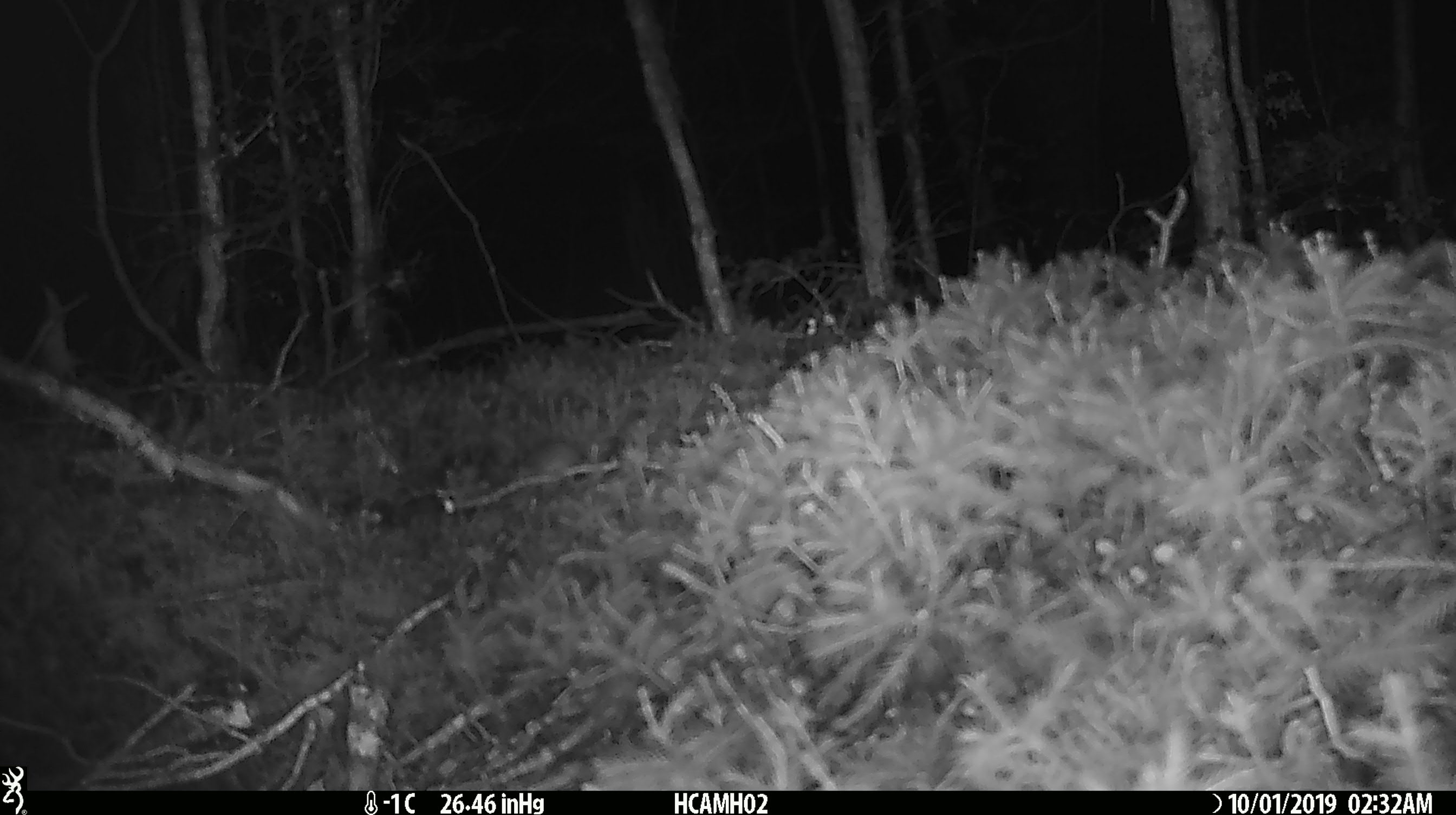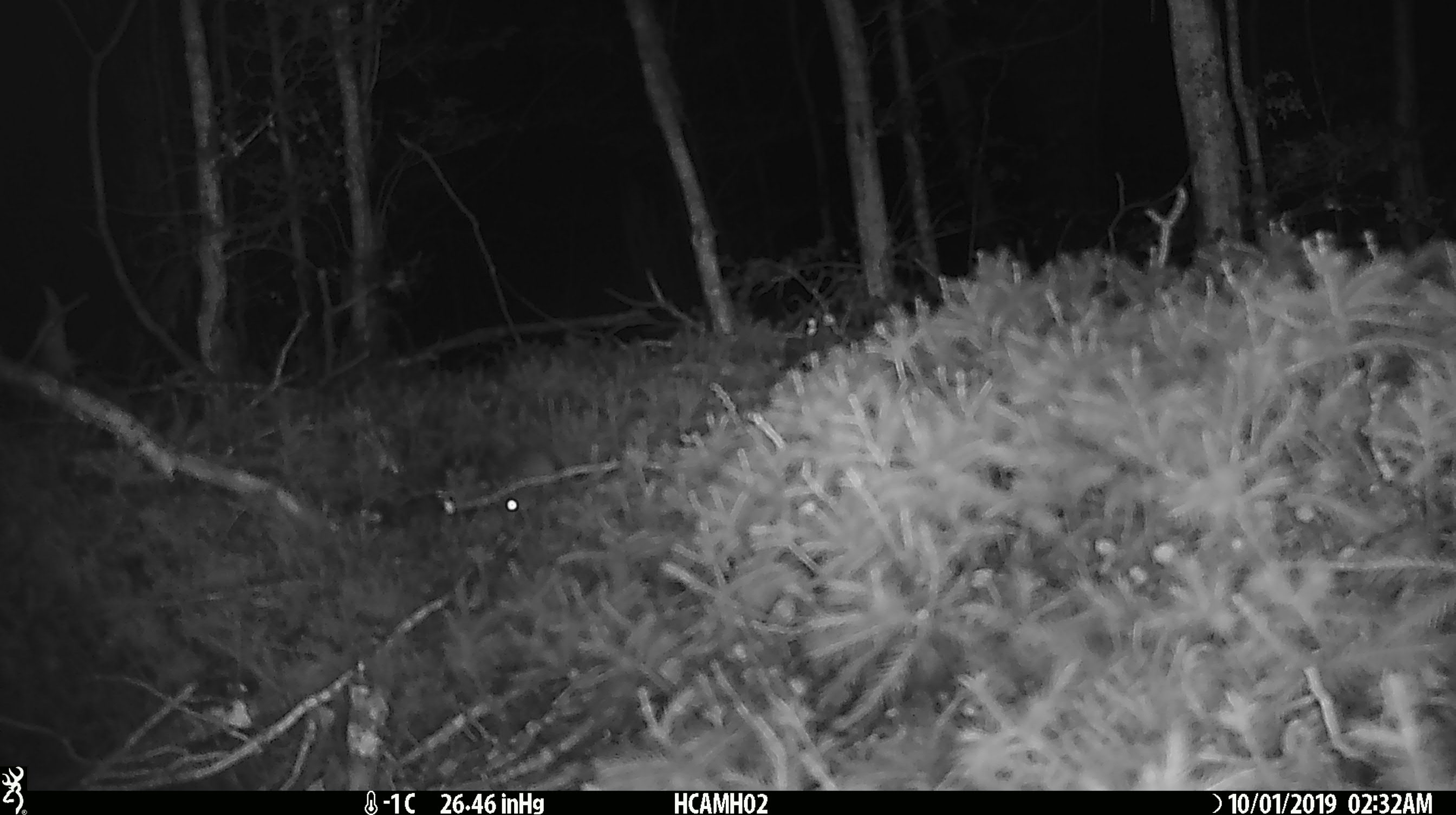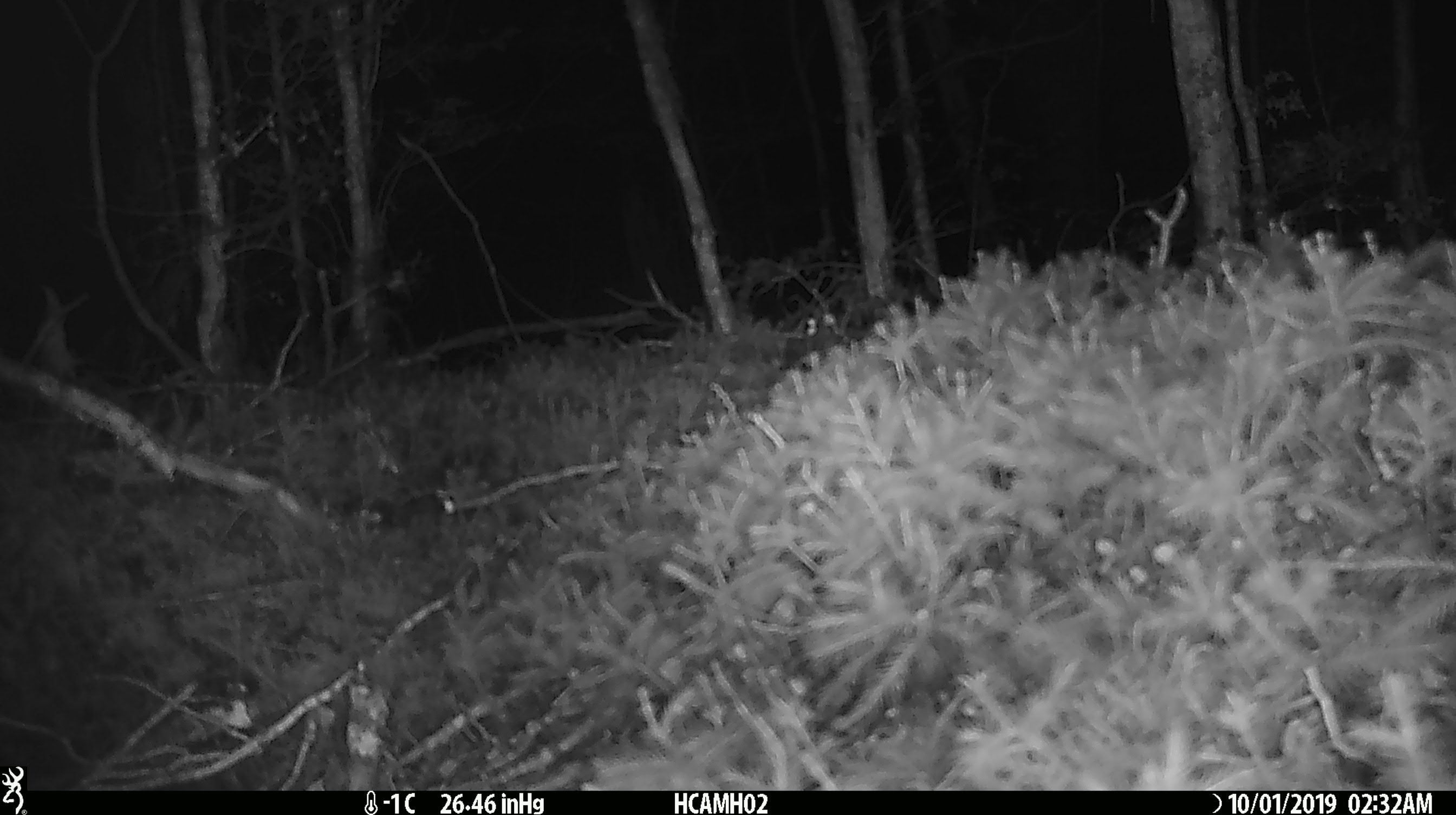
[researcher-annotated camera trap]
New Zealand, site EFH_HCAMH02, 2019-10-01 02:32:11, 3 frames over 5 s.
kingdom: Animalia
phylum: Chordata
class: Mammalia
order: Rodentia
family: Muridae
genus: Mus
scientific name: Mus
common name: mouse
Mouse (Mus).